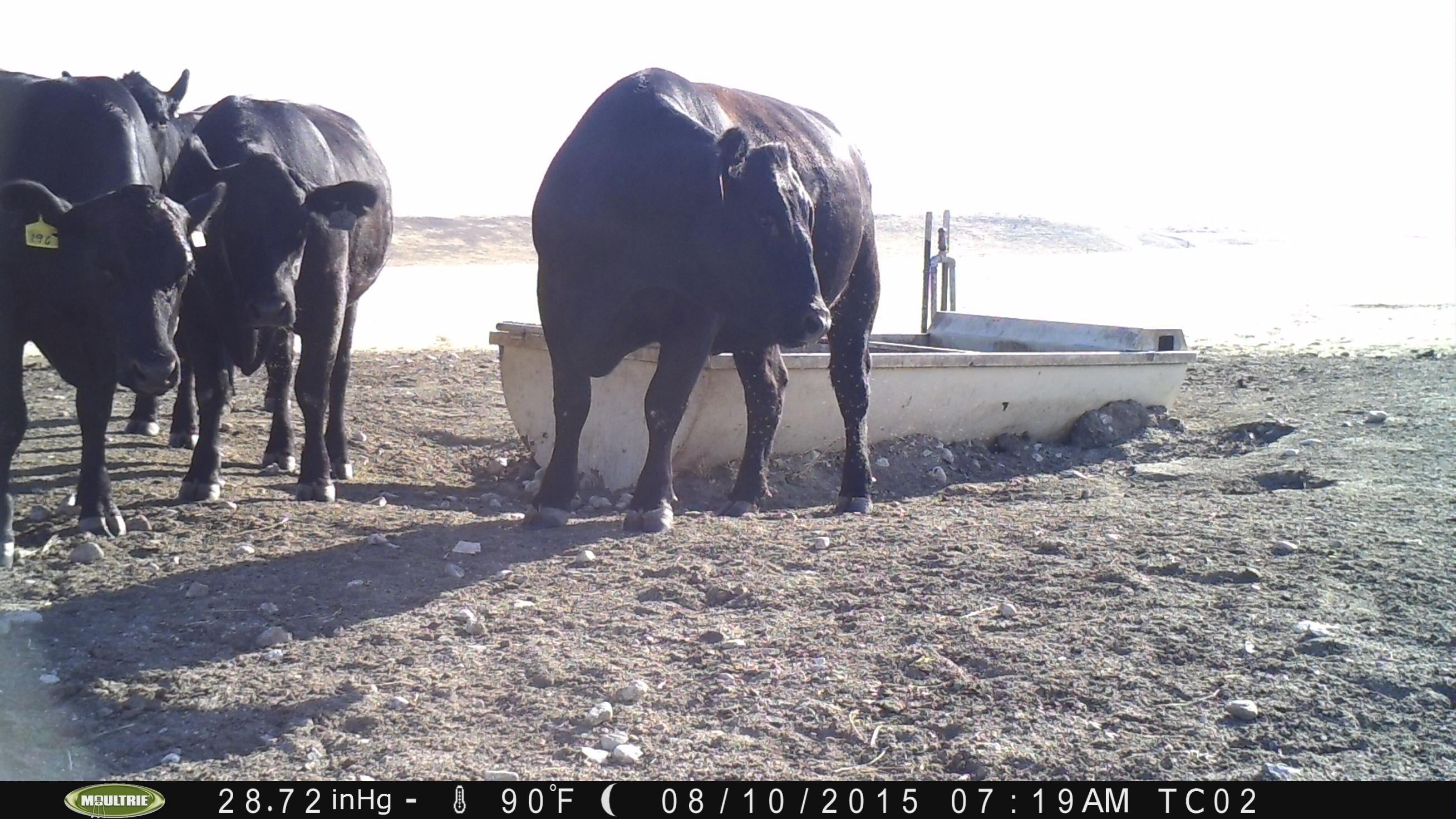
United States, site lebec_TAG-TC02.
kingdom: Animalia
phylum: Chordata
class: Mammalia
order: Artiodactyla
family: Bovidae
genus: Bos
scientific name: Bos taurus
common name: domestic cow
Bos taurus (domestic cow).